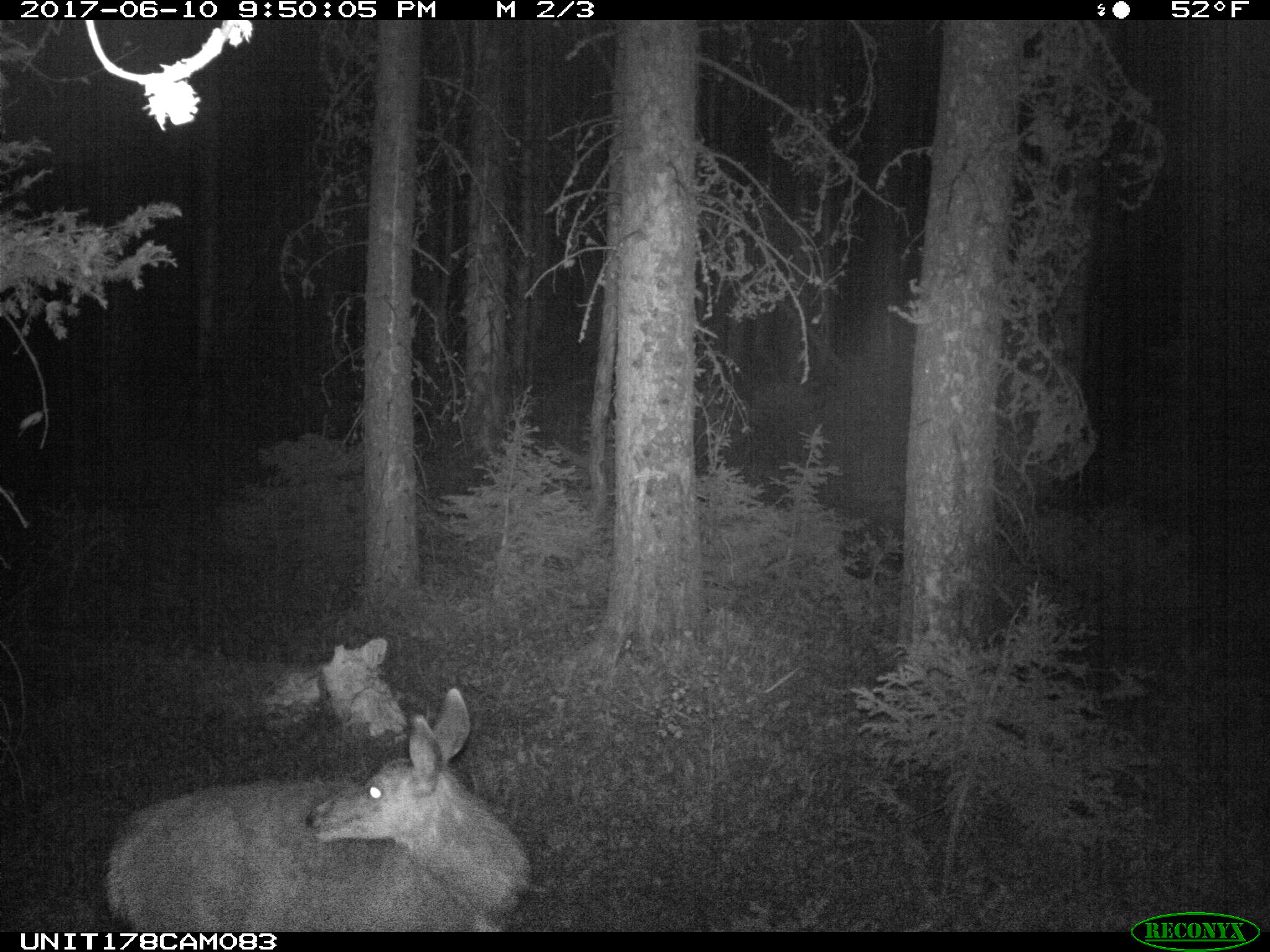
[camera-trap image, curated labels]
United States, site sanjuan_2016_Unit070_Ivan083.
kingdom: Animalia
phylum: Chordata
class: Mammalia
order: Artiodactyla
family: Cervidae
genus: Odocoileus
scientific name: Odocoileus hemionus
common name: mule deer